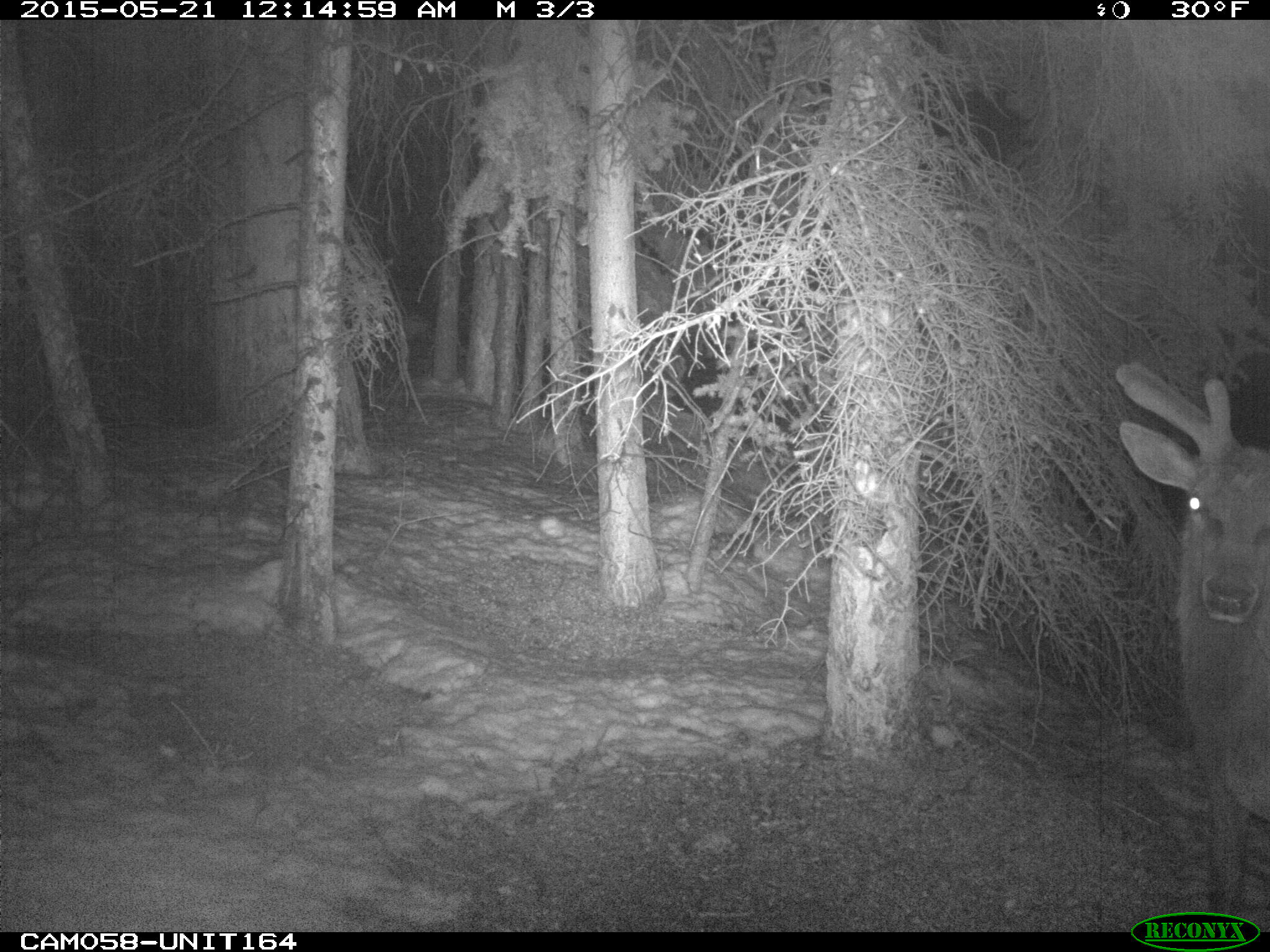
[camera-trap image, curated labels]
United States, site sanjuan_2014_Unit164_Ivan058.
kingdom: Animalia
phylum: Chordata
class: Mammalia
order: Artiodactyla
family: Cervidae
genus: Cervus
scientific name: Cervus elaphus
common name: red deer